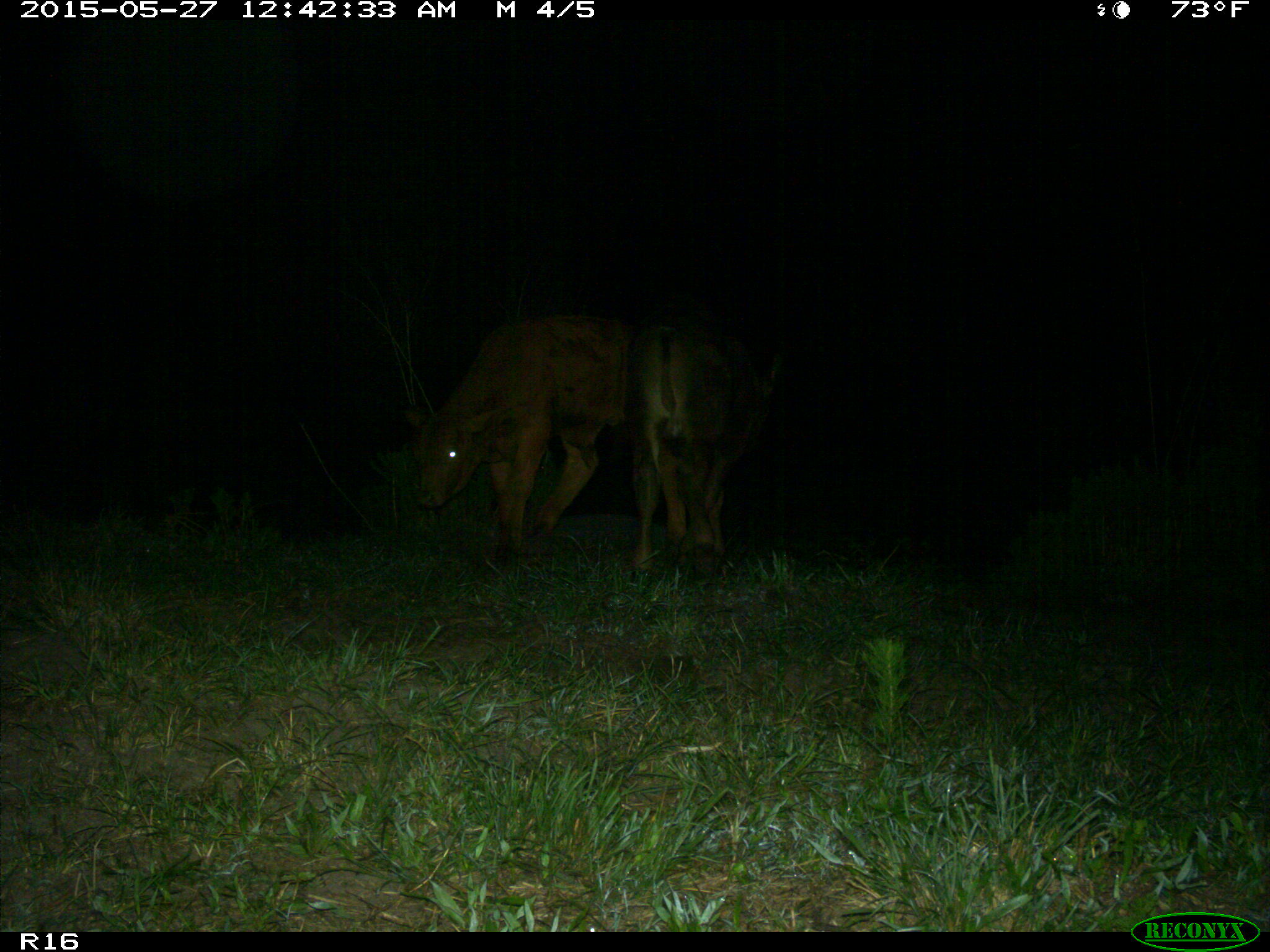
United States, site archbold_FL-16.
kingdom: Animalia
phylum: Chordata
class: Mammalia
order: Artiodactyla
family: Bovidae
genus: Bos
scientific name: Bos taurus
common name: domestic cow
Bos taurus (domestic cow).